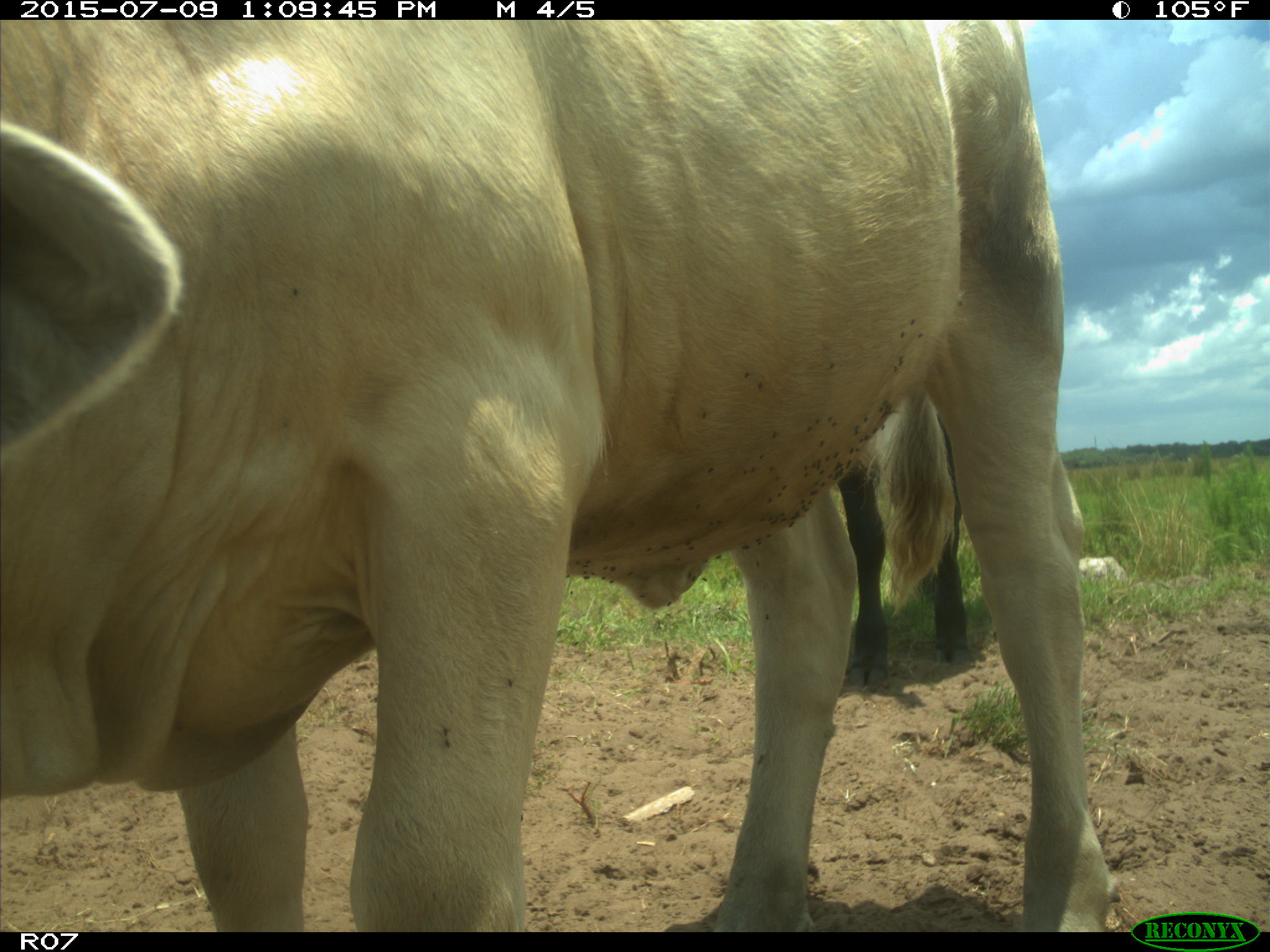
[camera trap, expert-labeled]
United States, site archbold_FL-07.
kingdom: Animalia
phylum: Chordata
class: Mammalia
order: Artiodactyla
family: Bovidae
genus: Bos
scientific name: Bos taurus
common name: domestic cow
Bos taurus (domestic cow).